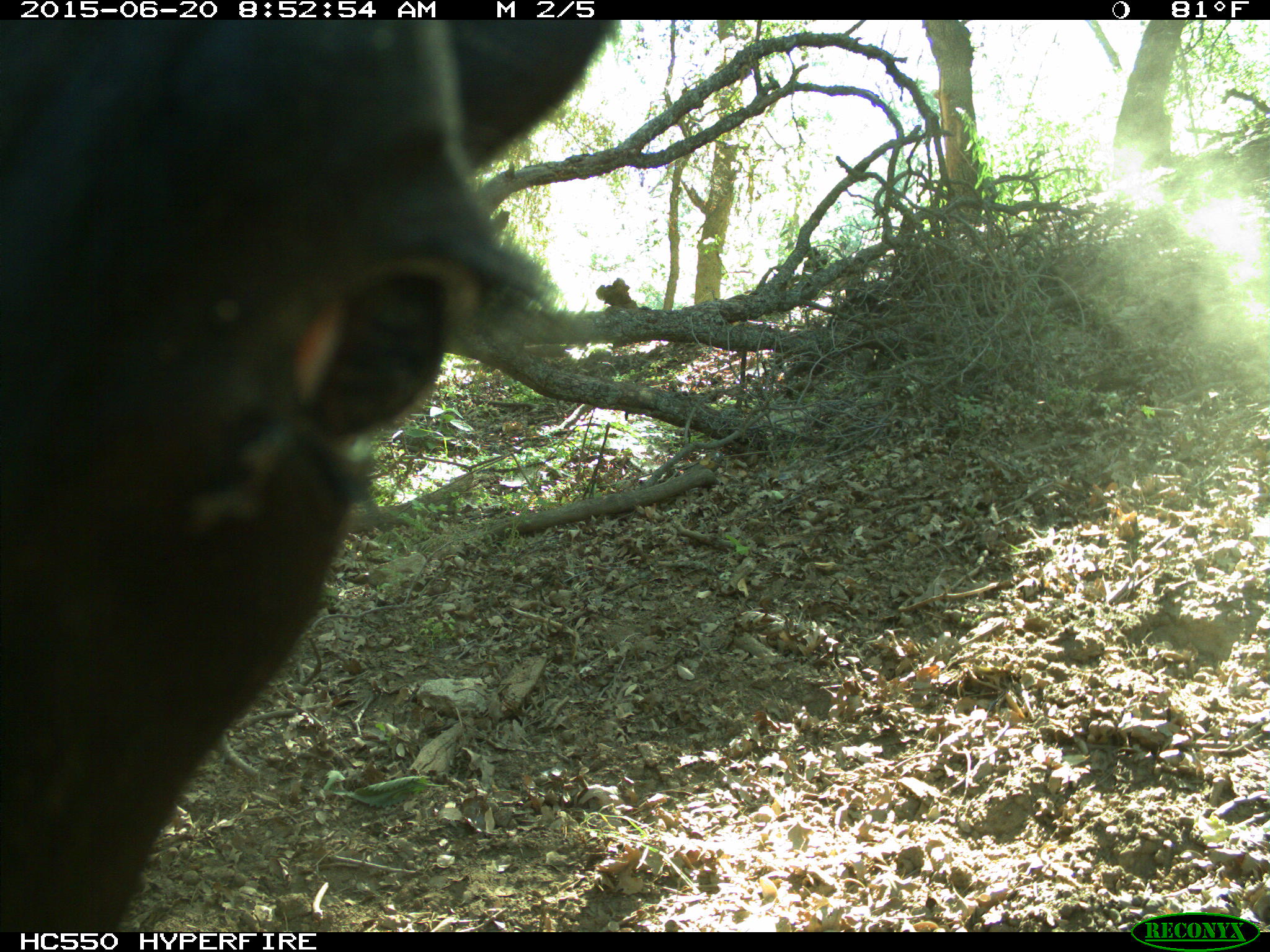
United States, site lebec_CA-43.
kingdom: Animalia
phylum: Chordata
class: Mammalia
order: Artiodactyla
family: Bovidae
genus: Bos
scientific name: Bos taurus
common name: domestic cow